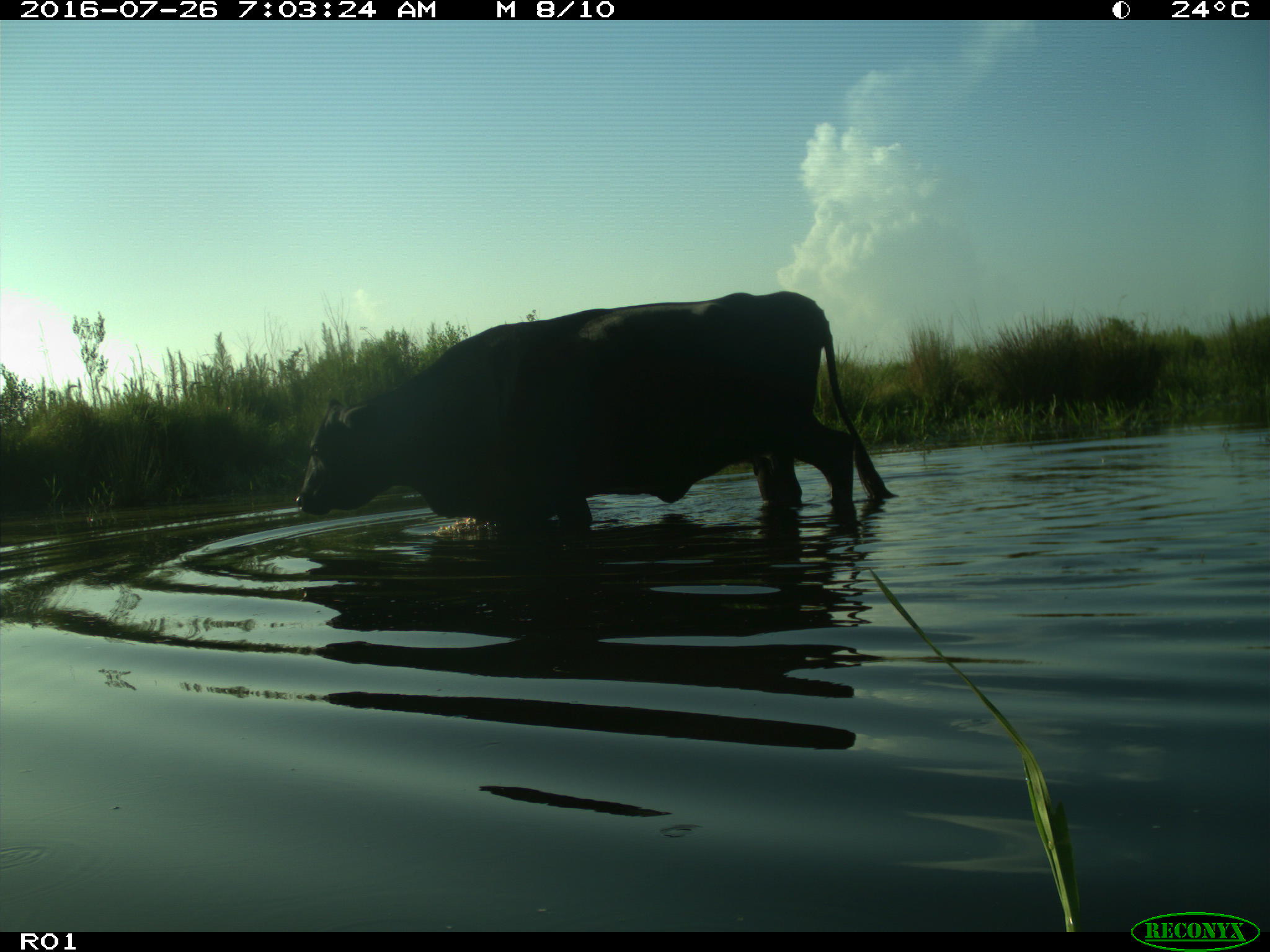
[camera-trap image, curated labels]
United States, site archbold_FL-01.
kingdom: Animalia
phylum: Chordata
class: Mammalia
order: Artiodactyla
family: Bovidae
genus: Bos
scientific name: Bos taurus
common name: domestic cow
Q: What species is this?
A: Bos taurus (domestic cow).